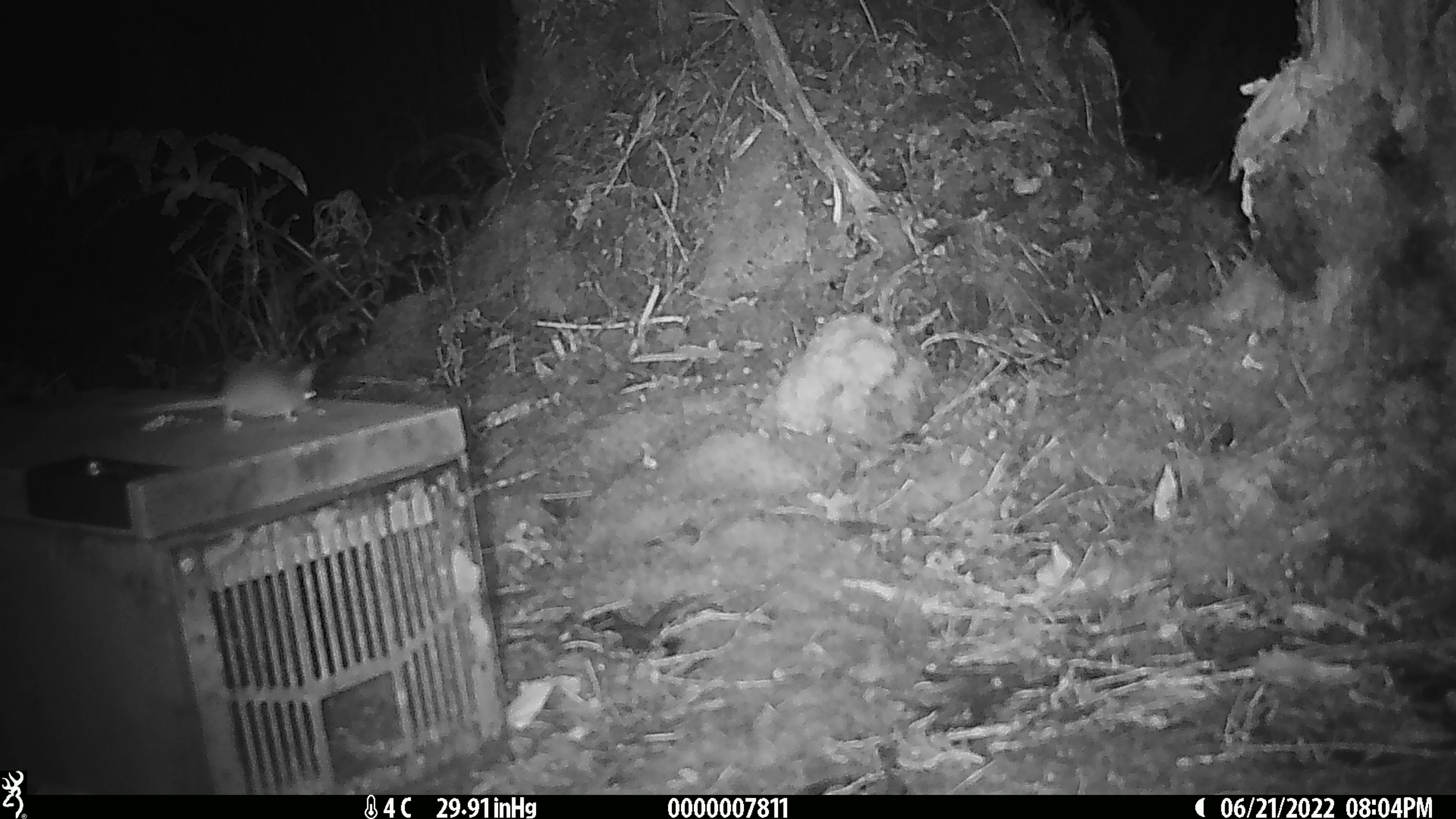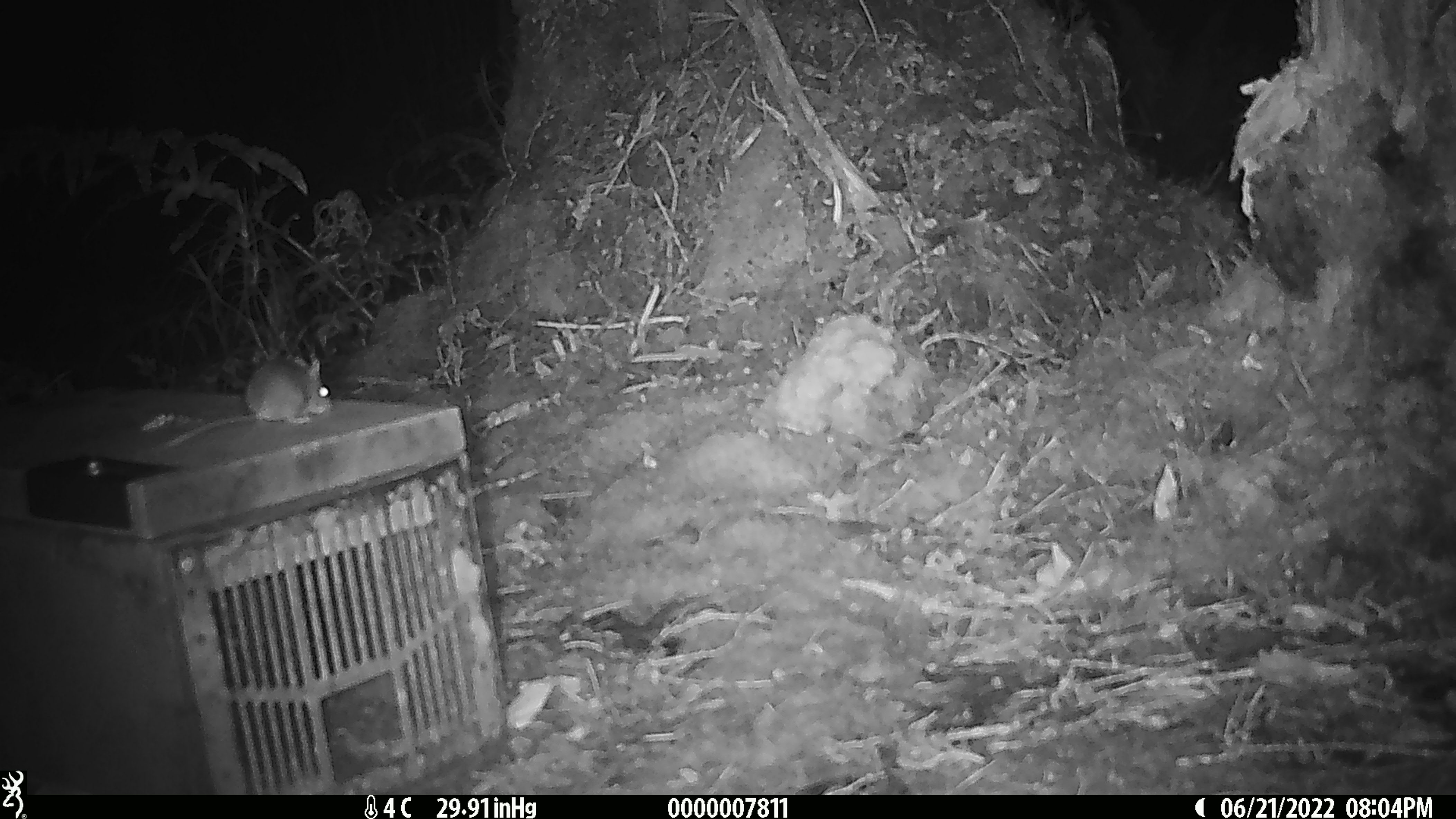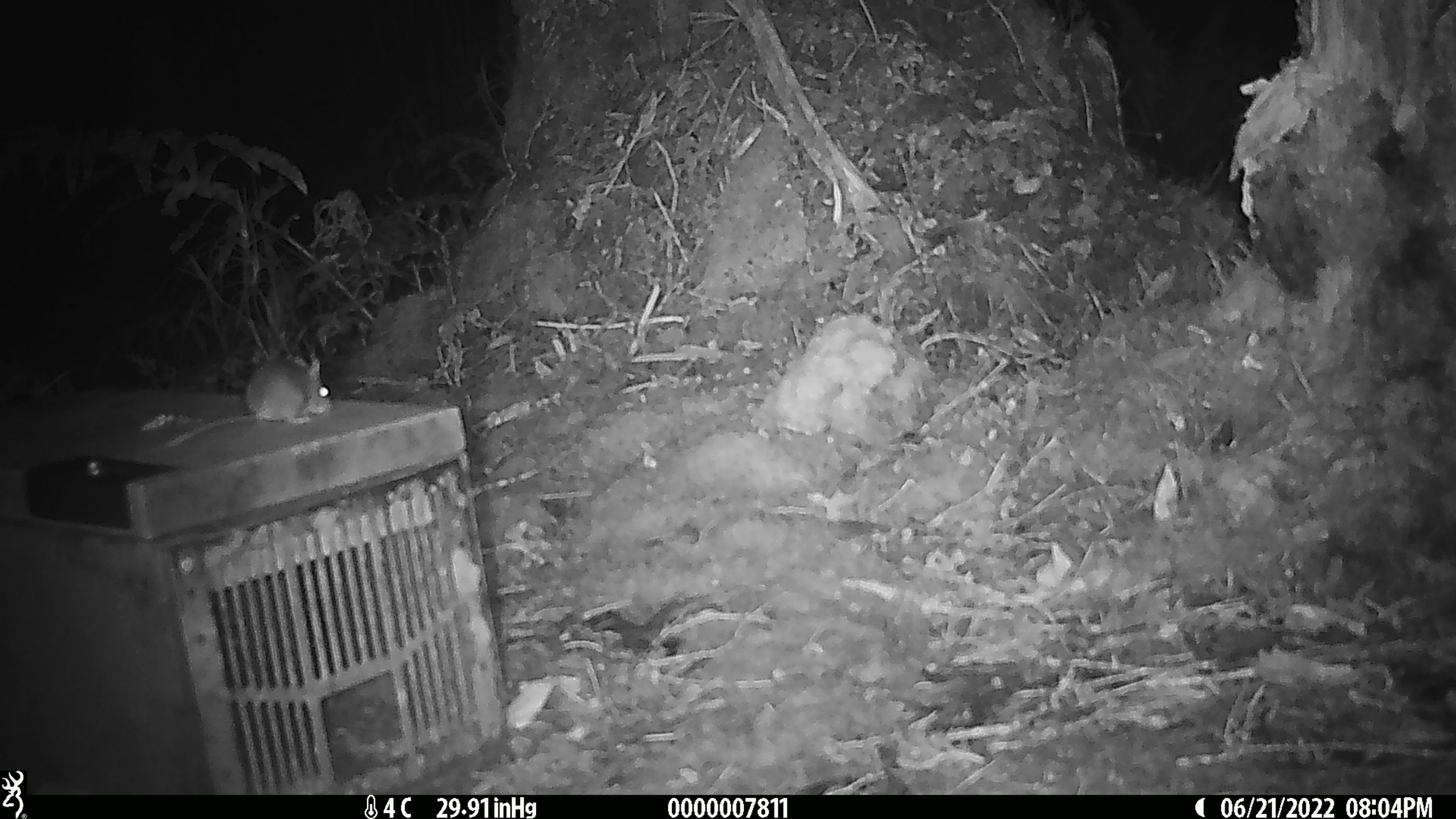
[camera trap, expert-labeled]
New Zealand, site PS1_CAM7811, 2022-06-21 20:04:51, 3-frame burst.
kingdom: Animalia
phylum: Chordata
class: Mammalia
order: Rodentia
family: Muridae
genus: Mus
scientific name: Mus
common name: mouse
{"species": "mouse (Mus)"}